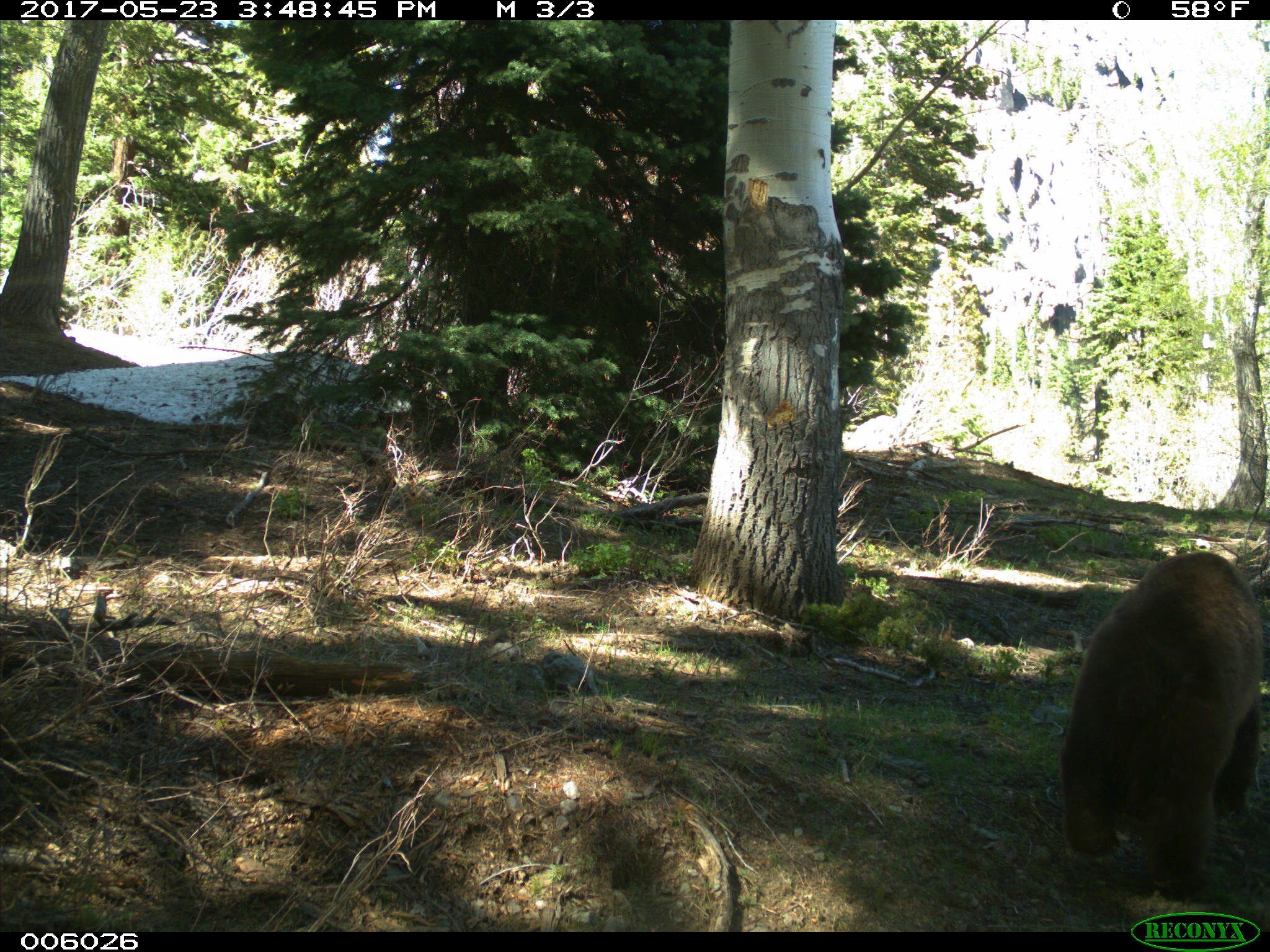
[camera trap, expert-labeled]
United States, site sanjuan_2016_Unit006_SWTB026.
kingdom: Animalia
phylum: Chordata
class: Mammalia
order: Carnivora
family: Ursidae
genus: Ursus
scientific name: Ursus americanus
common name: american black bear